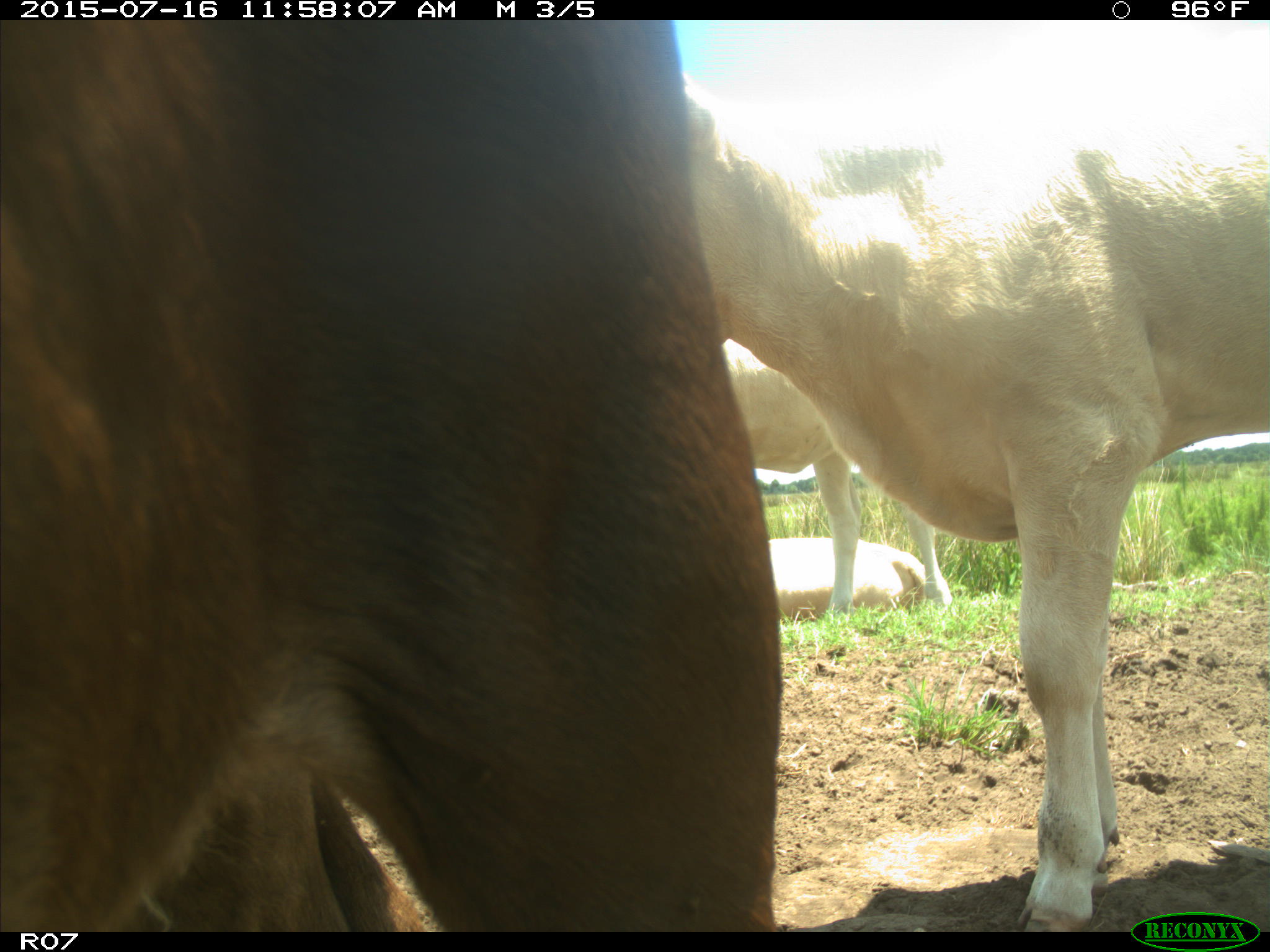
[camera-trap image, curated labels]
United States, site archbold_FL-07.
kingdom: Animalia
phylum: Chordata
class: Mammalia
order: Artiodactyla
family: Bovidae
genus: Bos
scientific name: Bos taurus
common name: domestic cow